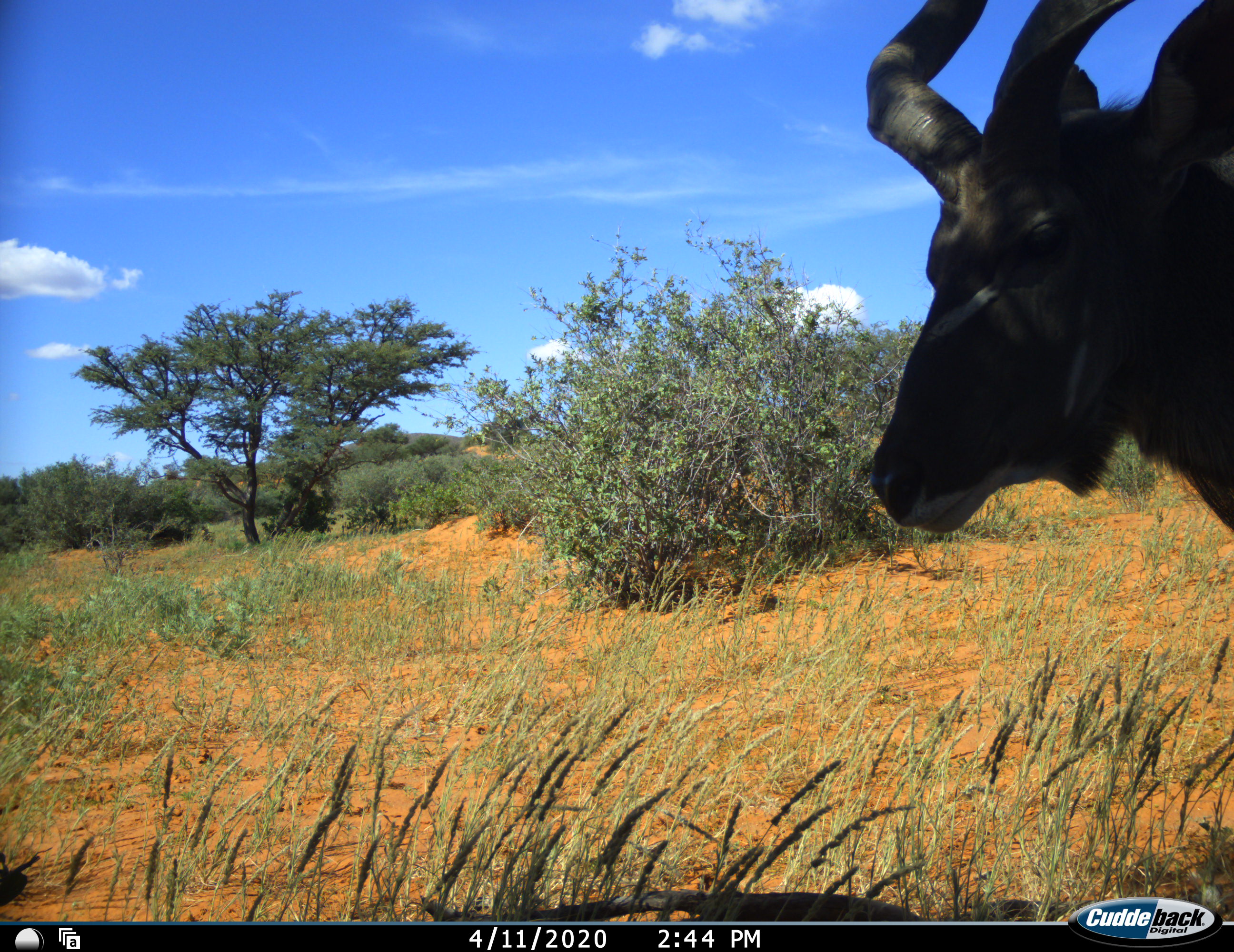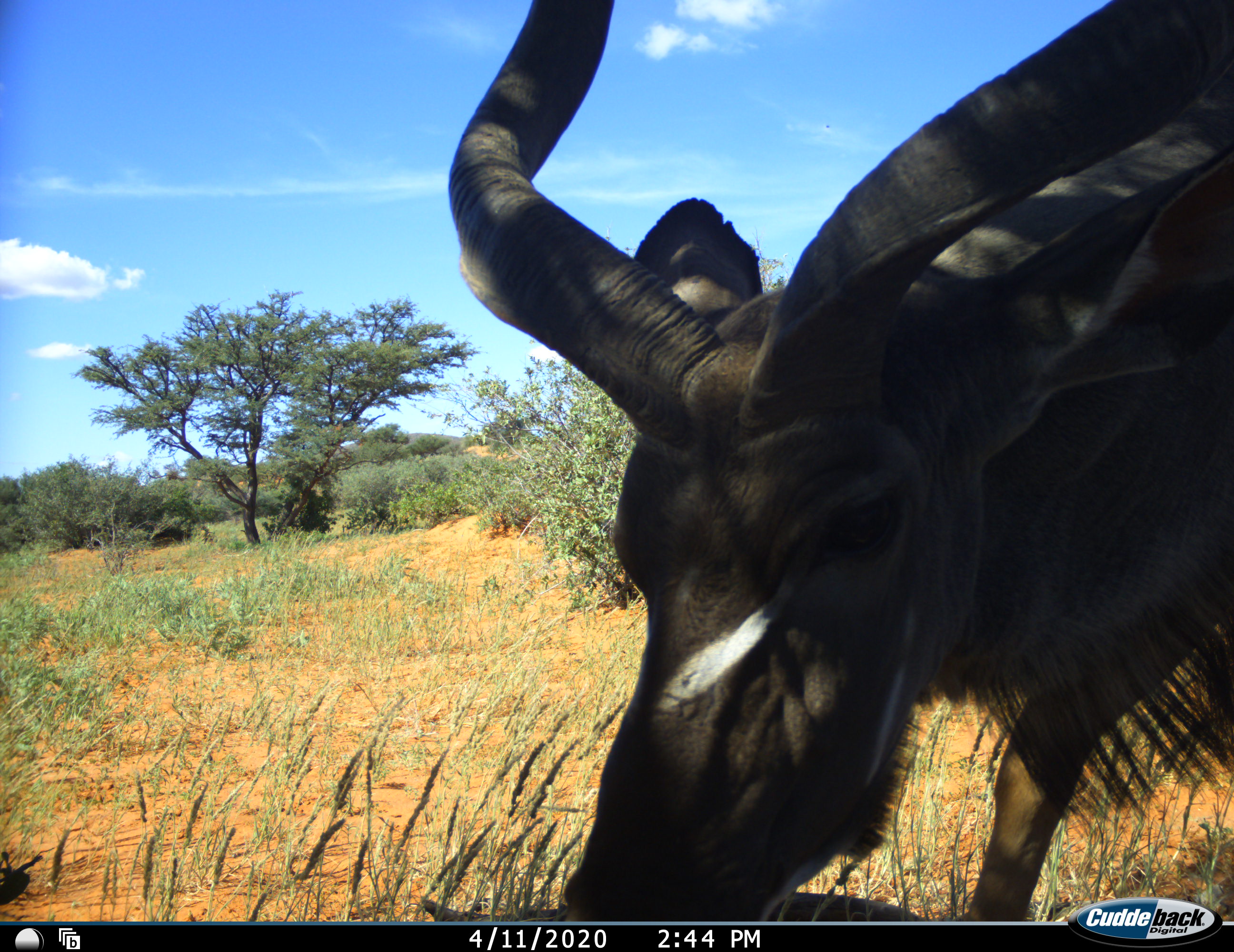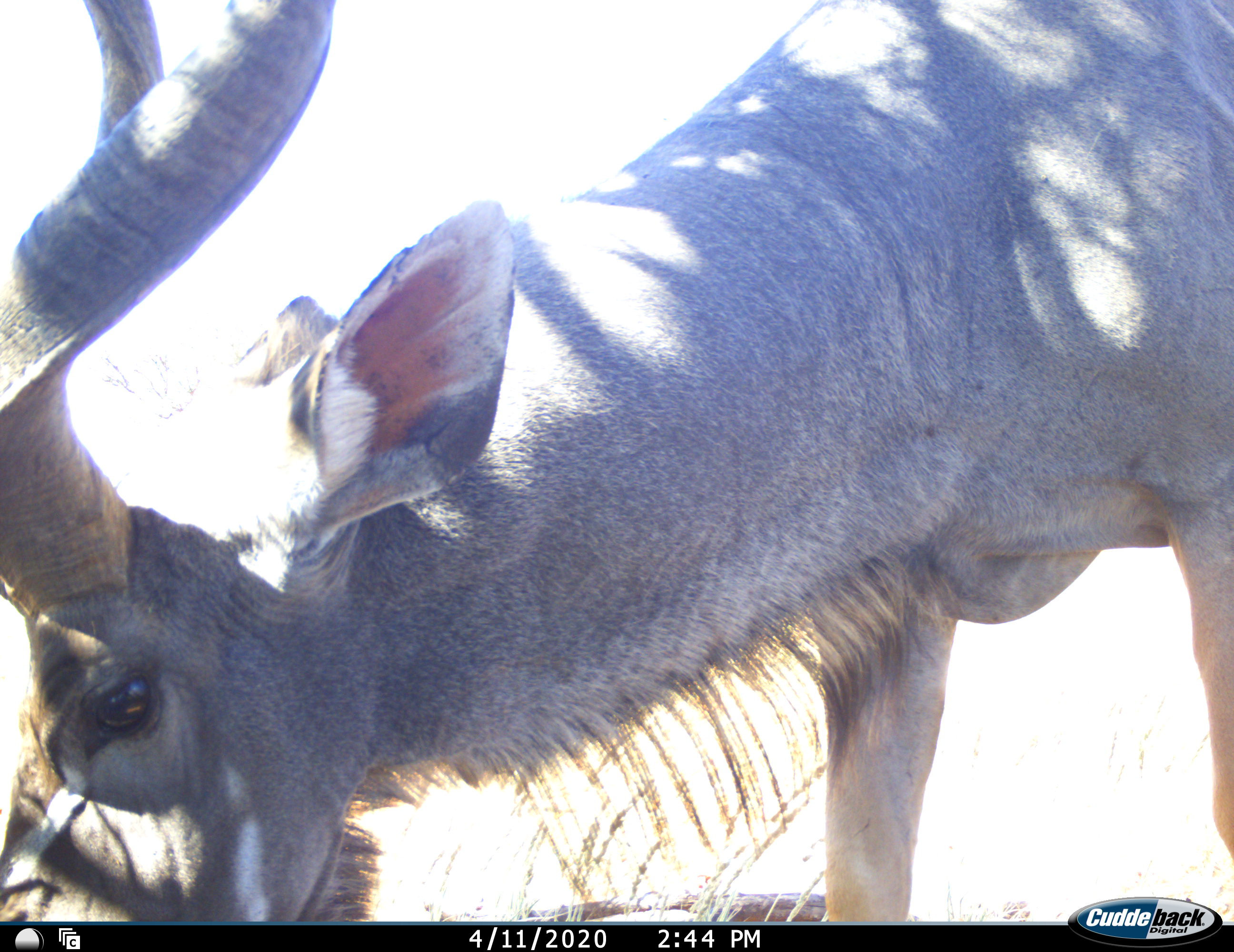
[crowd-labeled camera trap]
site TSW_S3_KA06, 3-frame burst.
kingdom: Animalia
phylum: Chordata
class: Mammalia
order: Artiodactyla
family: Bovidae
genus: Tragelaphus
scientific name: Tragelaphus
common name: kudu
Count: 1.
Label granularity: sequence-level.